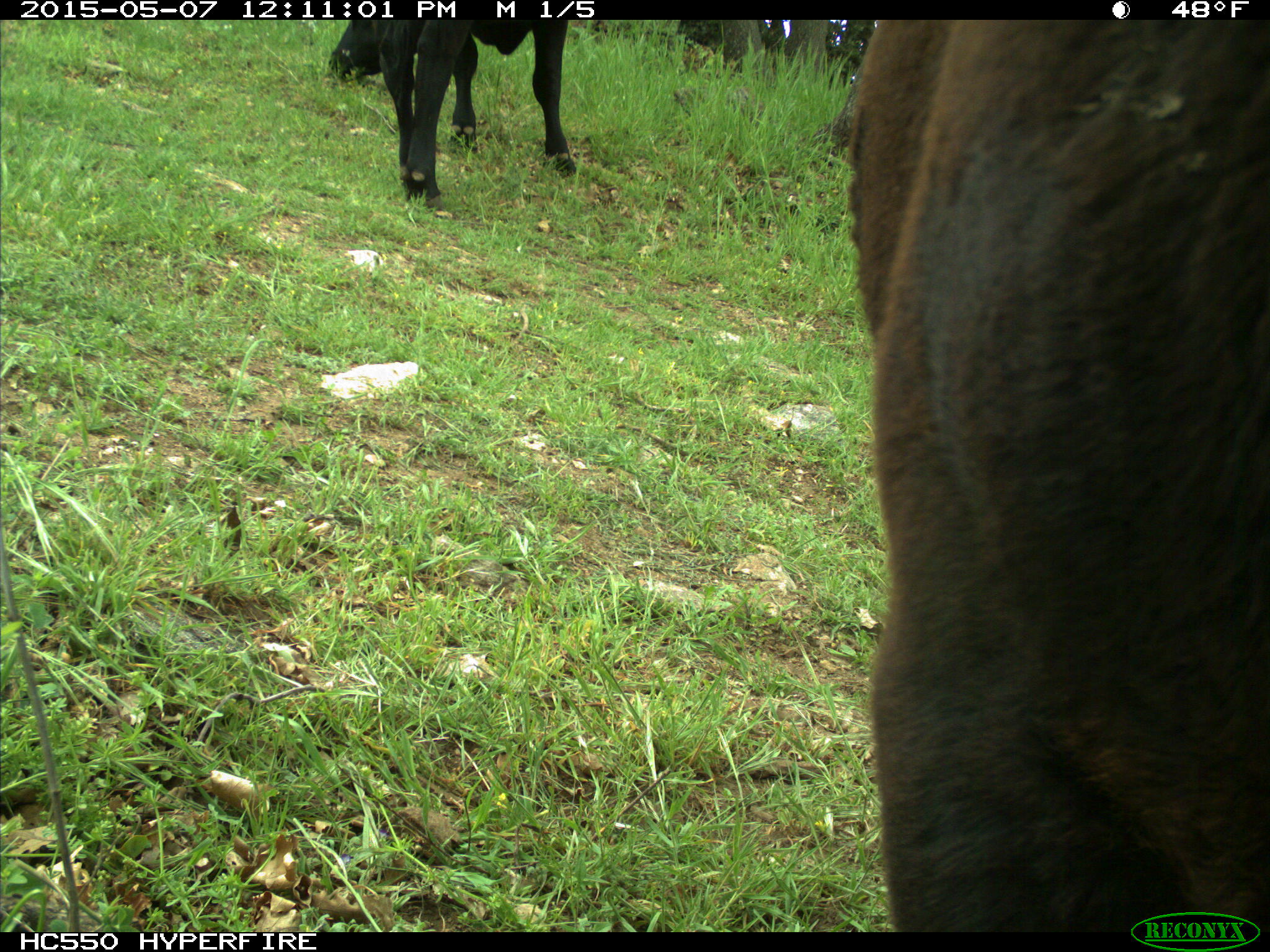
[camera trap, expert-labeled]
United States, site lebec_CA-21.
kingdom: Animalia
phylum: Chordata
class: Mammalia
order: Artiodactyla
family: Bovidae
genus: Bos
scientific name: Bos taurus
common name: domestic cow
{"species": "Bos taurus (domestic cow)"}